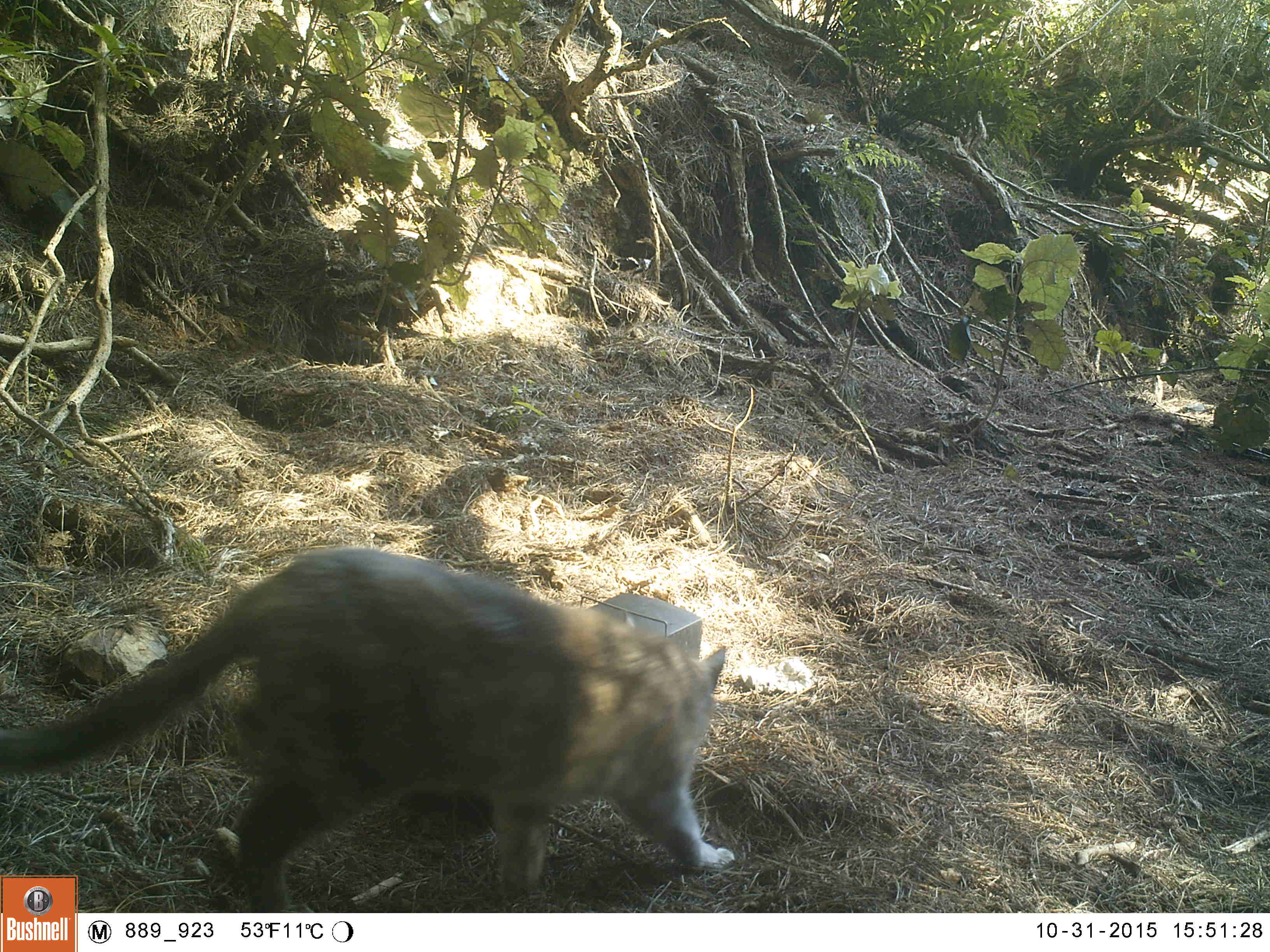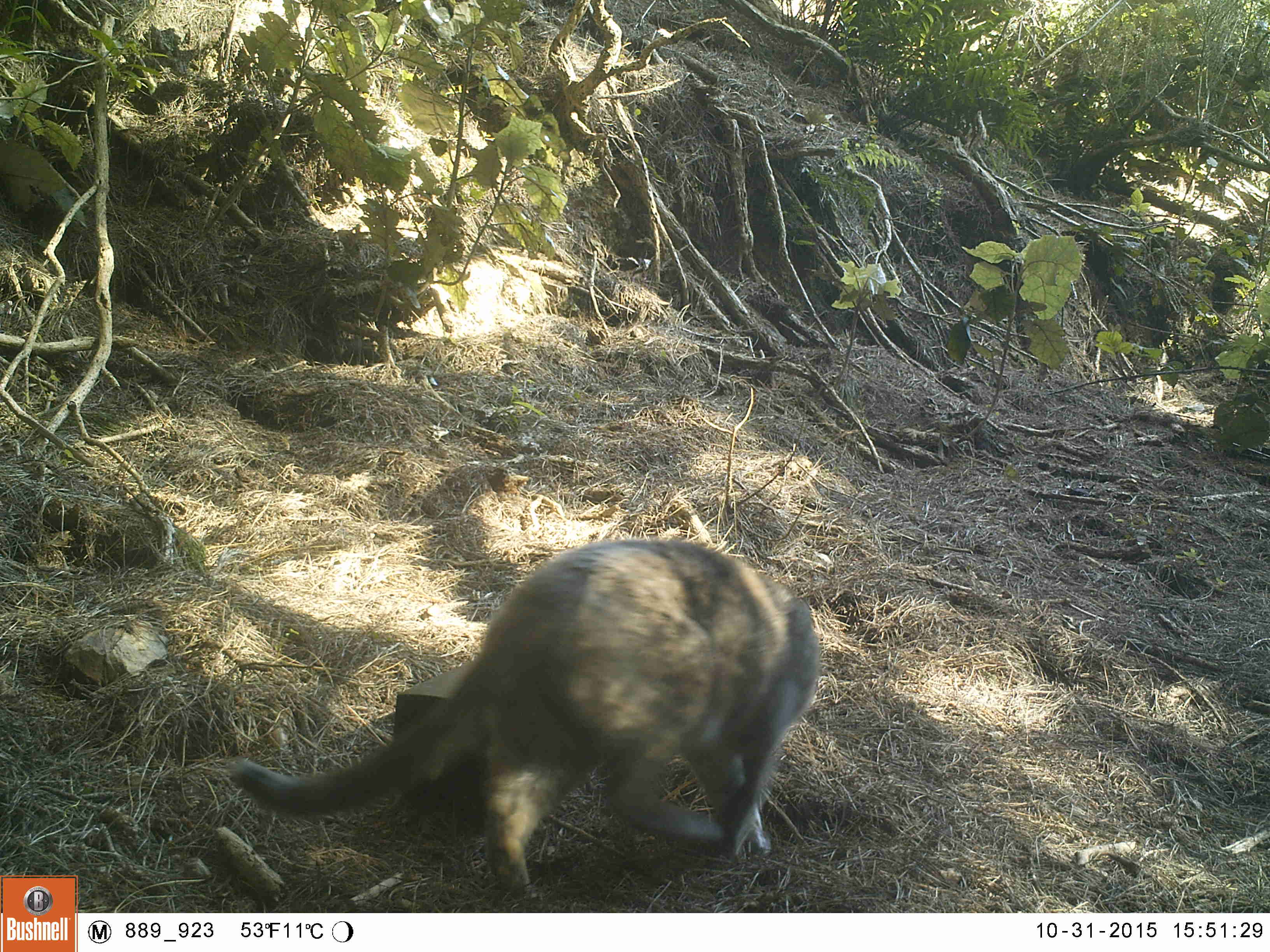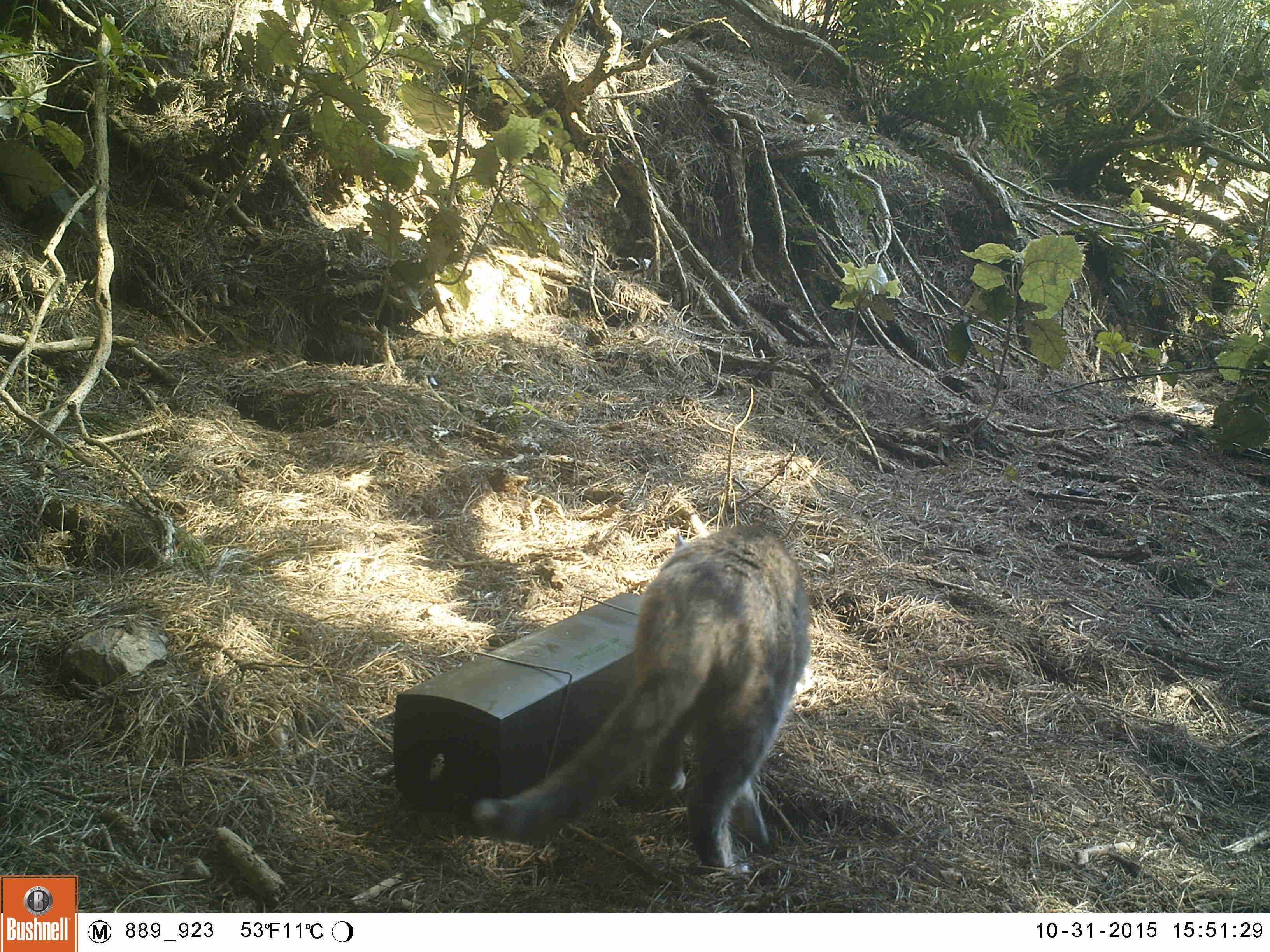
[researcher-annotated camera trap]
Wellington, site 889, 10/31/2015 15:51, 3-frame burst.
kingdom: Animalia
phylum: Chordata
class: Mammalia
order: Carnivora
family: Felidae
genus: Felis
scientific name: Felis catus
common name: cat